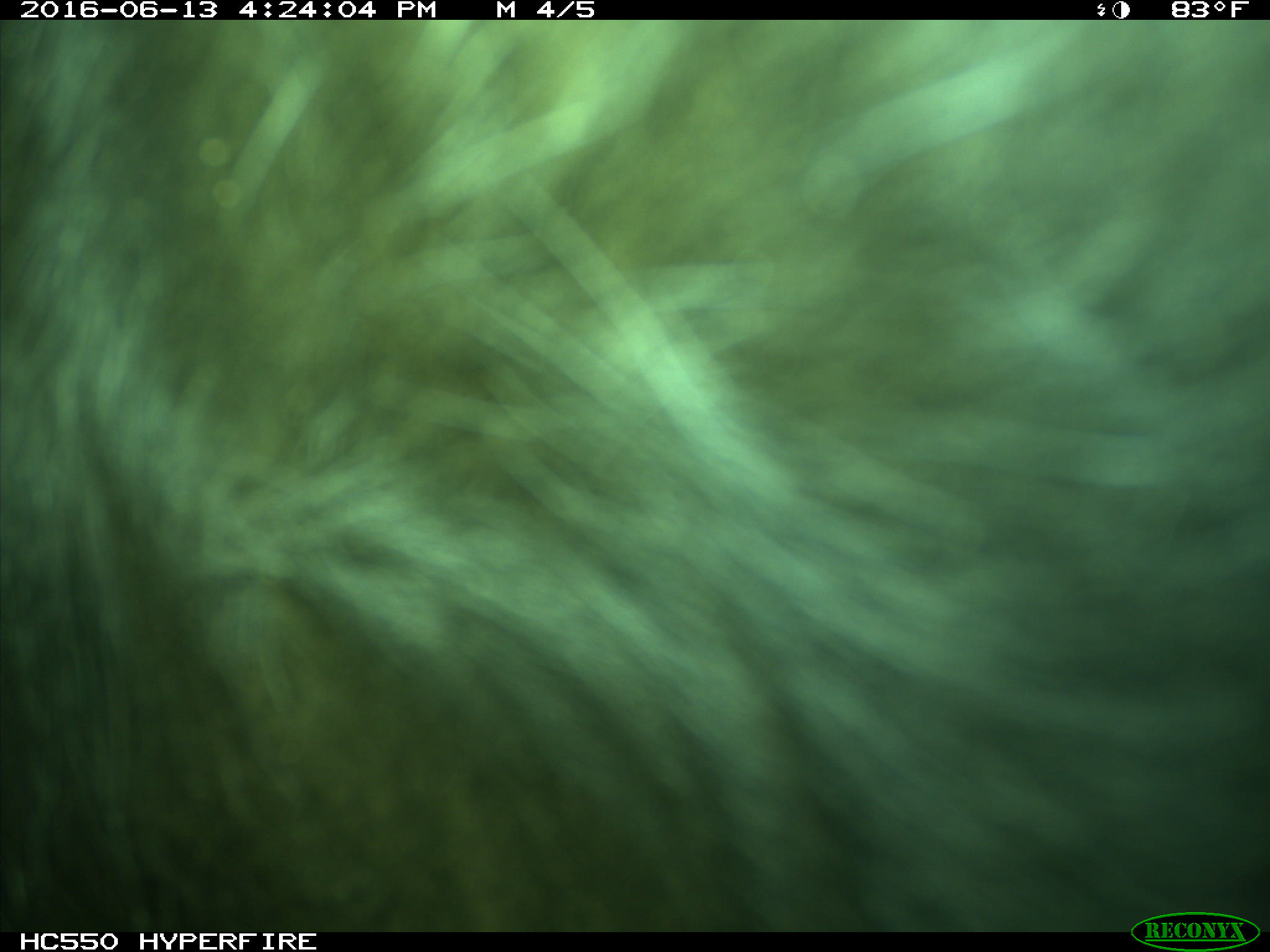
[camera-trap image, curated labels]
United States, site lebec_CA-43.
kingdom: Animalia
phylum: Chordata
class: Mammalia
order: Artiodactyla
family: Bovidae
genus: Bos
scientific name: Bos taurus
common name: domestic cow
Bos taurus (domestic cow).